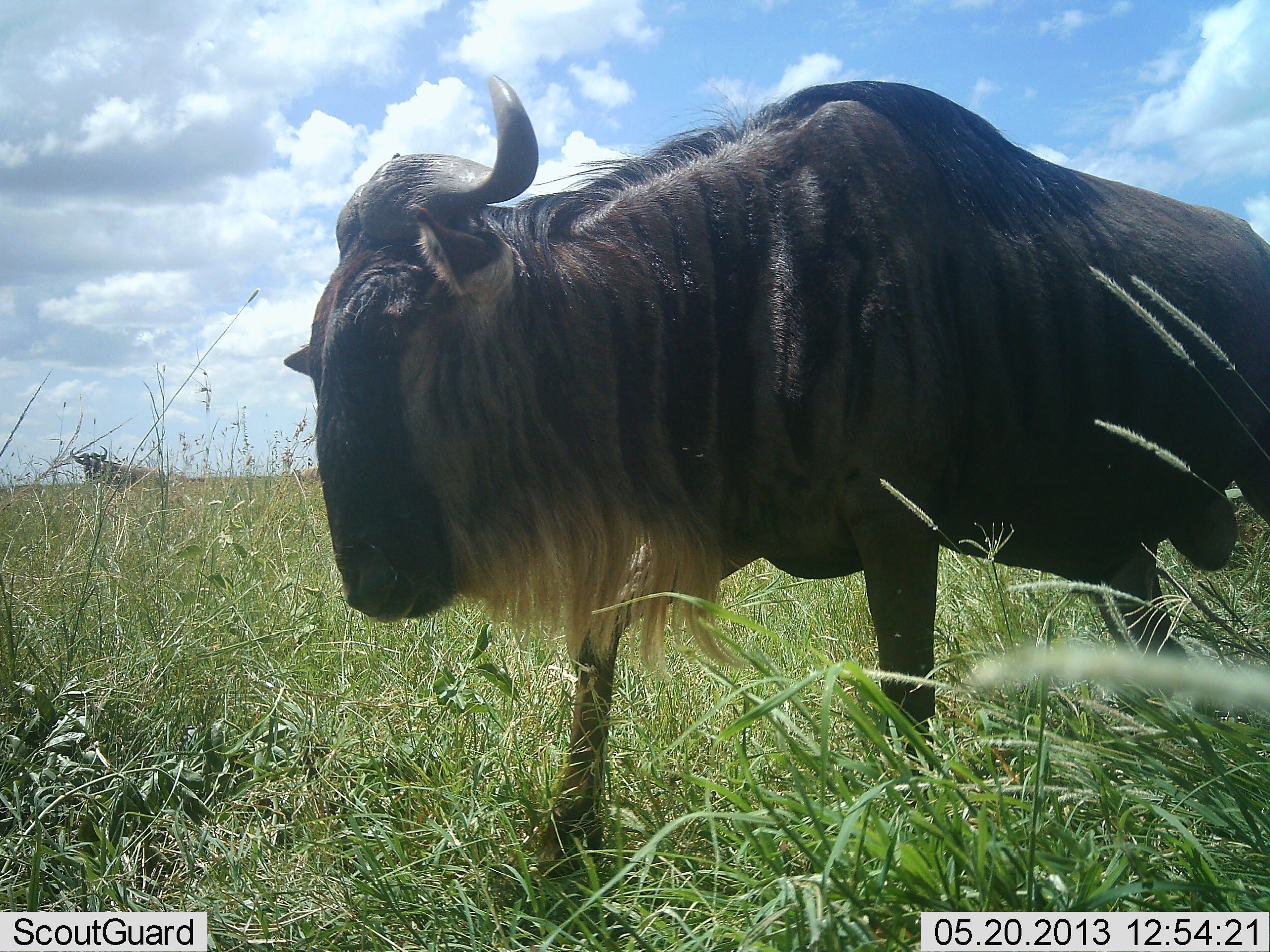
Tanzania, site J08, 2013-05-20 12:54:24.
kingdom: Animalia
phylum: Chordata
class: Mammalia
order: Artiodactyla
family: Bovidae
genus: Connochaetes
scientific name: Connochaetes taurinus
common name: blue wildebeest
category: wildebeest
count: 2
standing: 61%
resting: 3%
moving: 61%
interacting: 0%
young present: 0%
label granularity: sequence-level